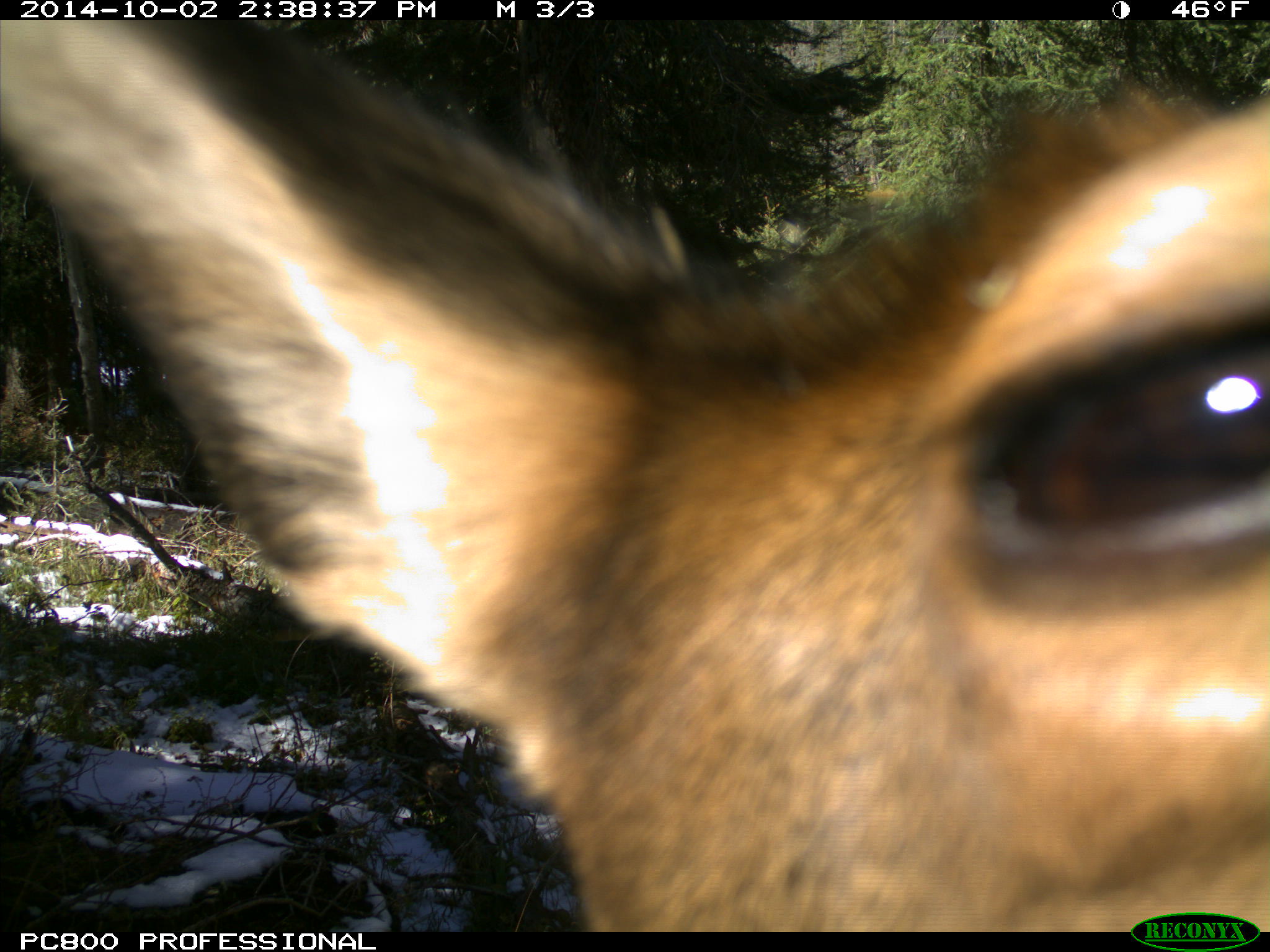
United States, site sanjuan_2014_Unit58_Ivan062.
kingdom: Animalia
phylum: Chordata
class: Mammalia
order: Artiodactyla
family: Cervidae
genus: Cervus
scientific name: Cervus elaphus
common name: red deer